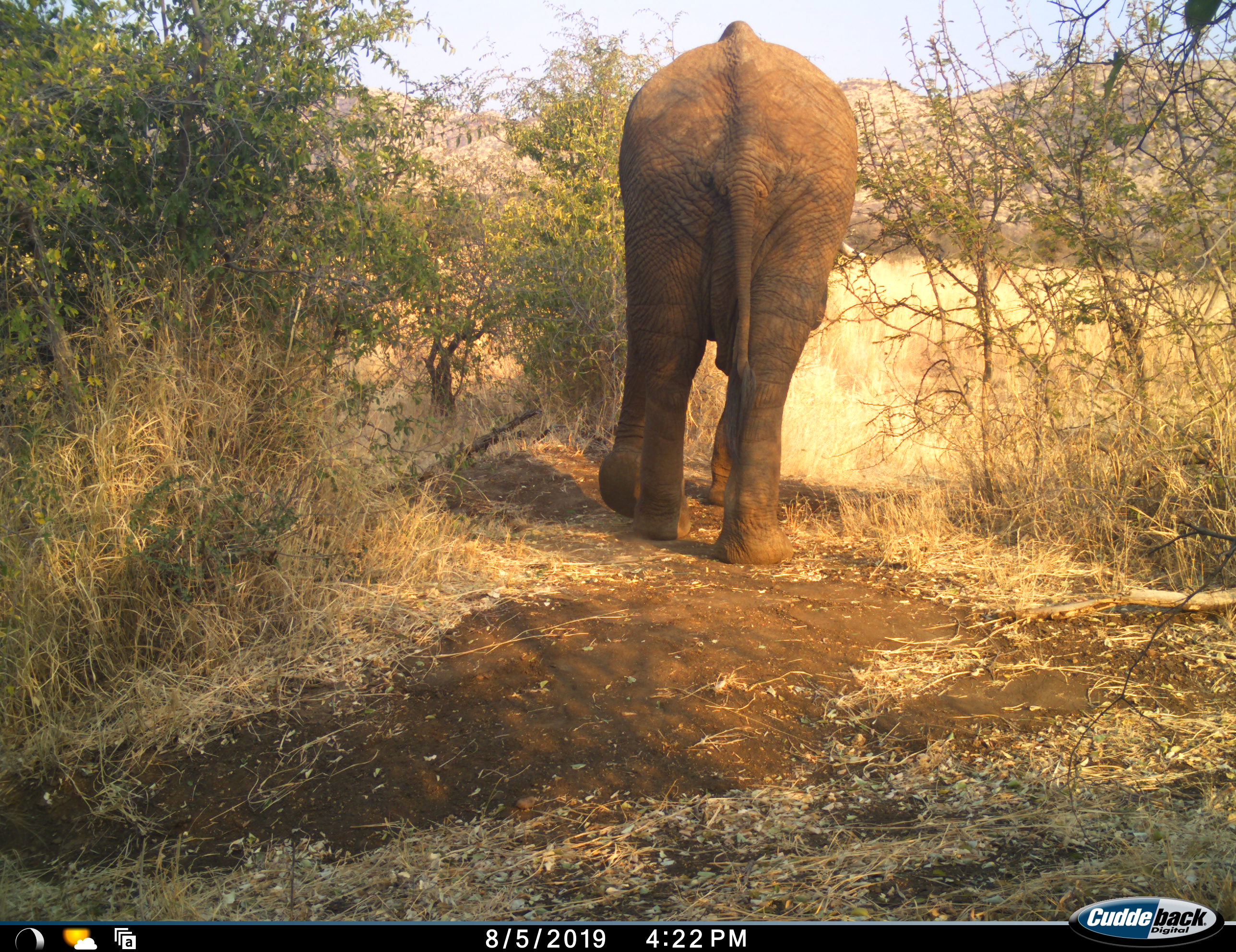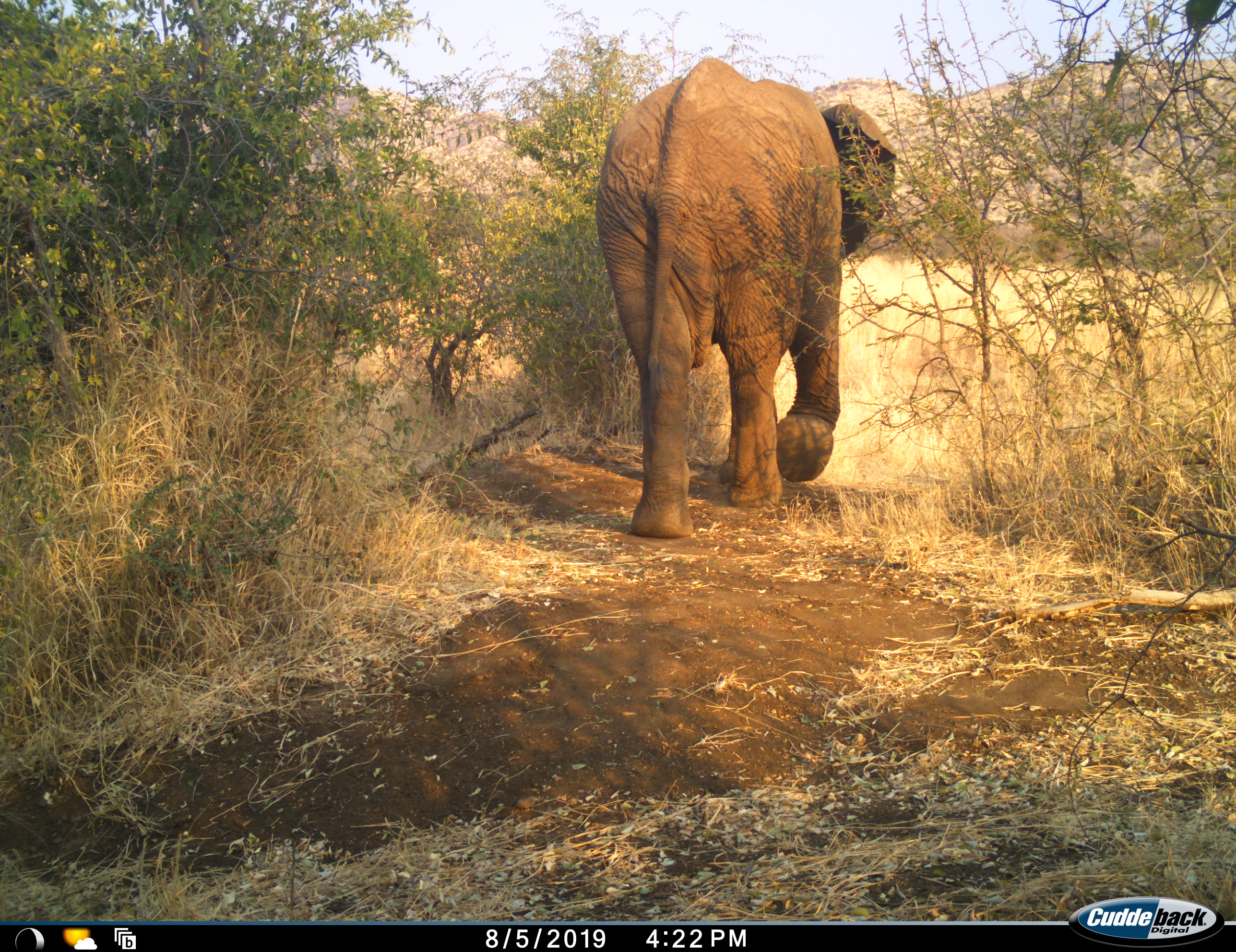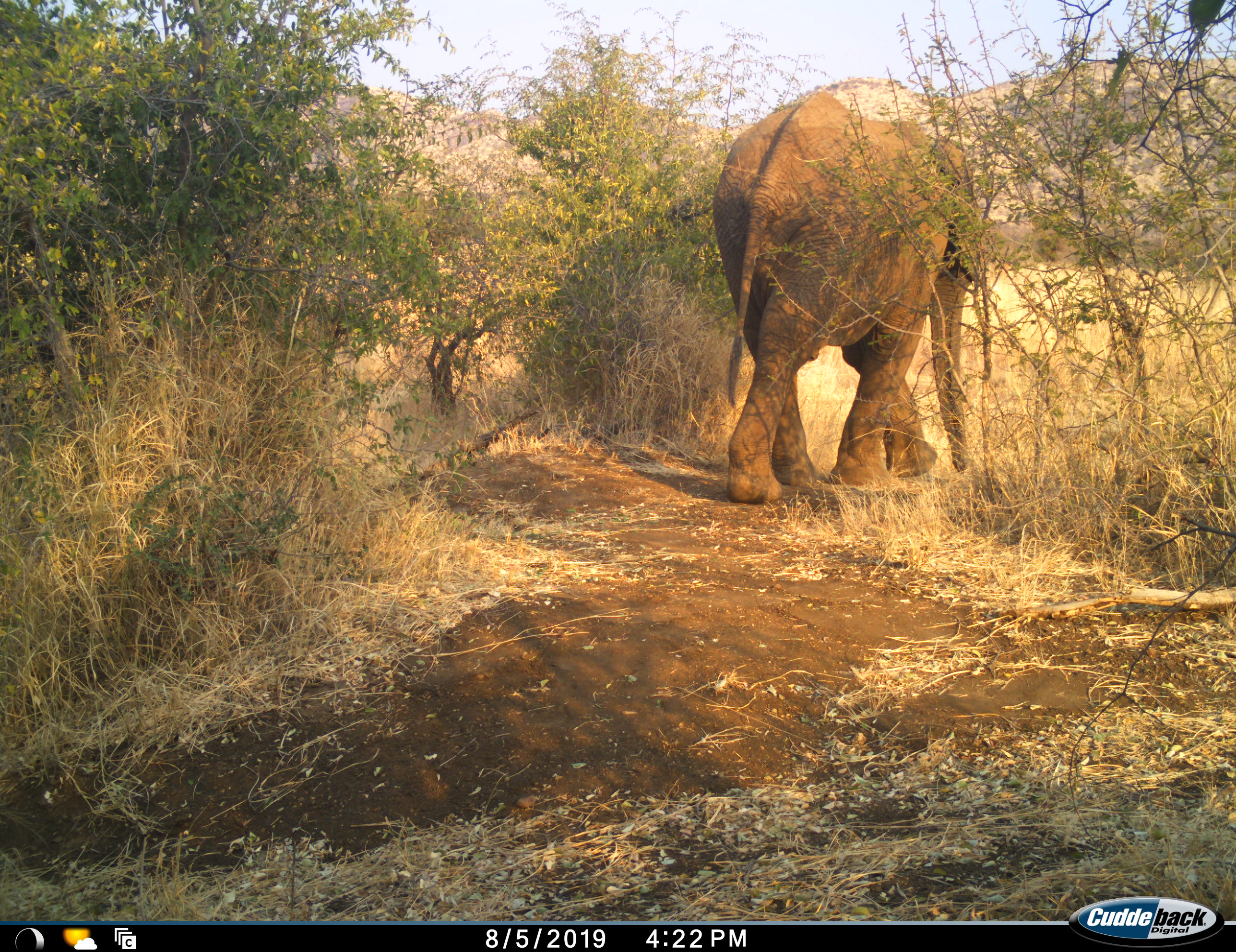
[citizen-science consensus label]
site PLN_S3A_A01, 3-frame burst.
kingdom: Animalia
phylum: Chordata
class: Mammalia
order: Proboscidea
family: Elephantidae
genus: Loxodonta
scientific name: Loxodonta africana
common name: african bush elephant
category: elephant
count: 1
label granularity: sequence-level